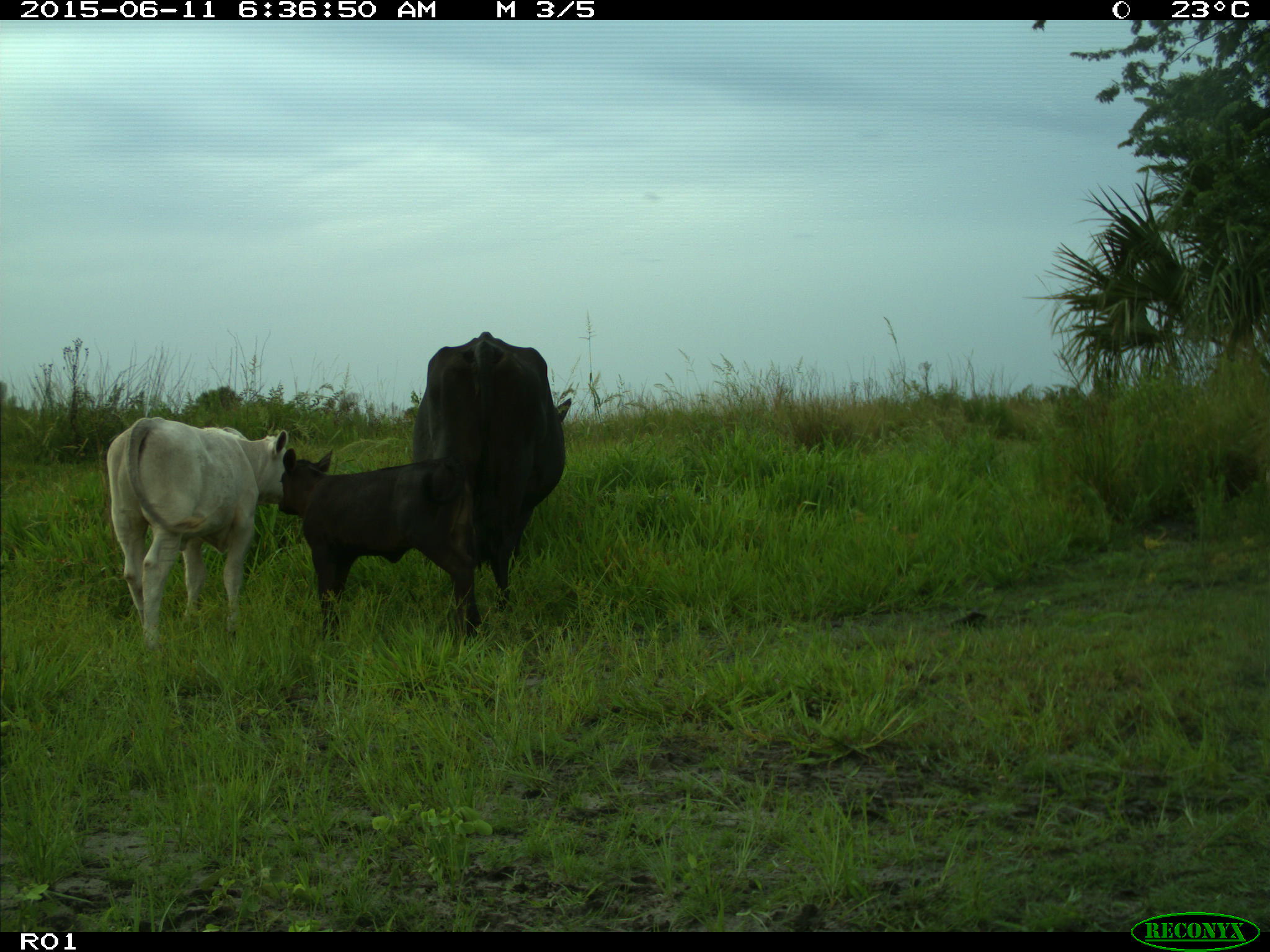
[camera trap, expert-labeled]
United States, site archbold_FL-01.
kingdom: Animalia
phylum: Chordata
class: Mammalia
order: Artiodactyla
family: Bovidae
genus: Bos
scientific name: Bos taurus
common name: domestic cow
Bos taurus (domestic cow).